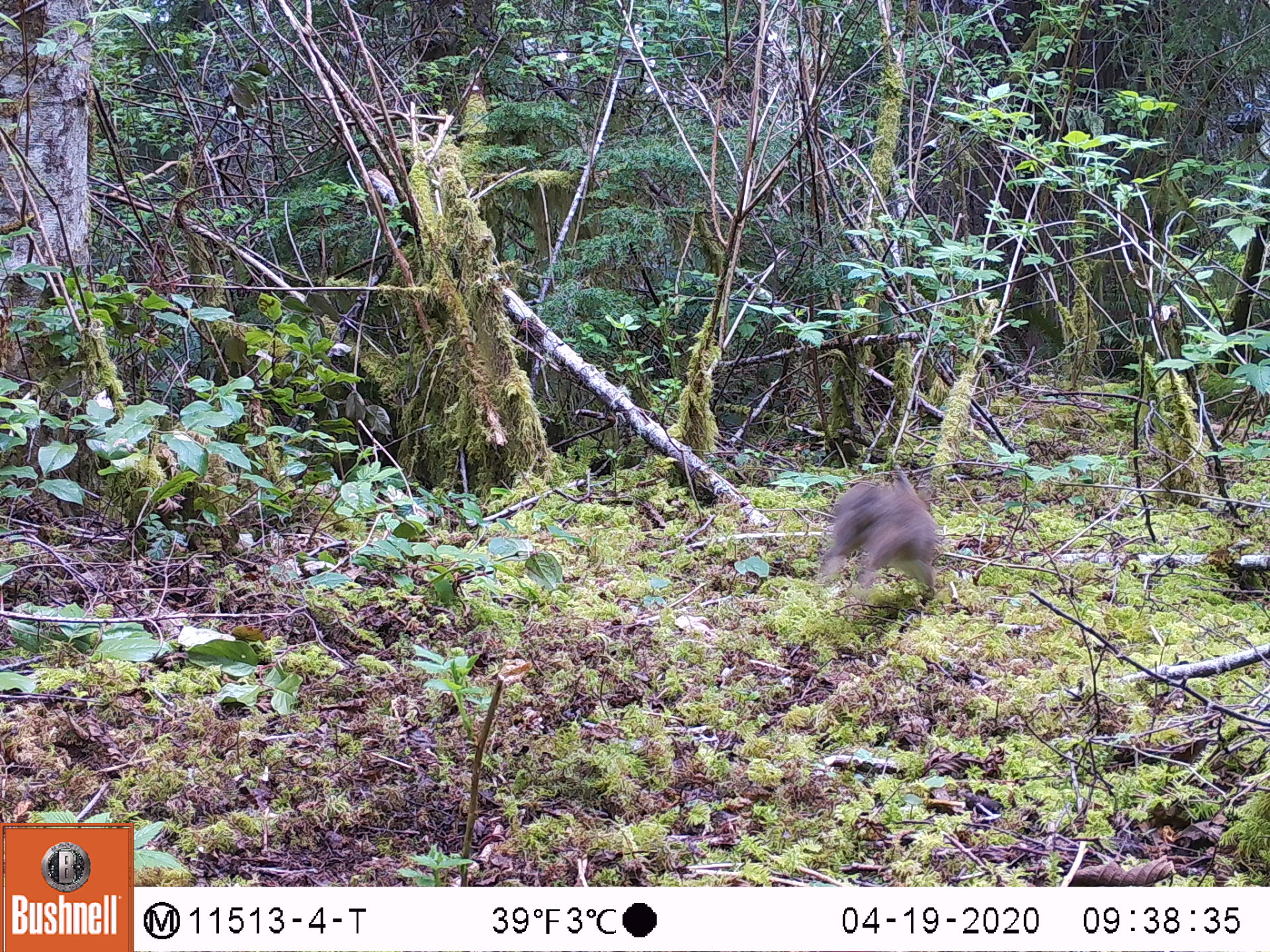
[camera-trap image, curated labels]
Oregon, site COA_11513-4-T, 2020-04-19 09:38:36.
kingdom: Animalia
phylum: Chordata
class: Mammalia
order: Lagomorpha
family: Leporidae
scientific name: Leporidae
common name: hares and rabbits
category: leporidae family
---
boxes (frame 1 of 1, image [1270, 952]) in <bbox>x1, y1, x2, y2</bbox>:
leporidae family: <bbox>817, 482, 943, 601</bbox>